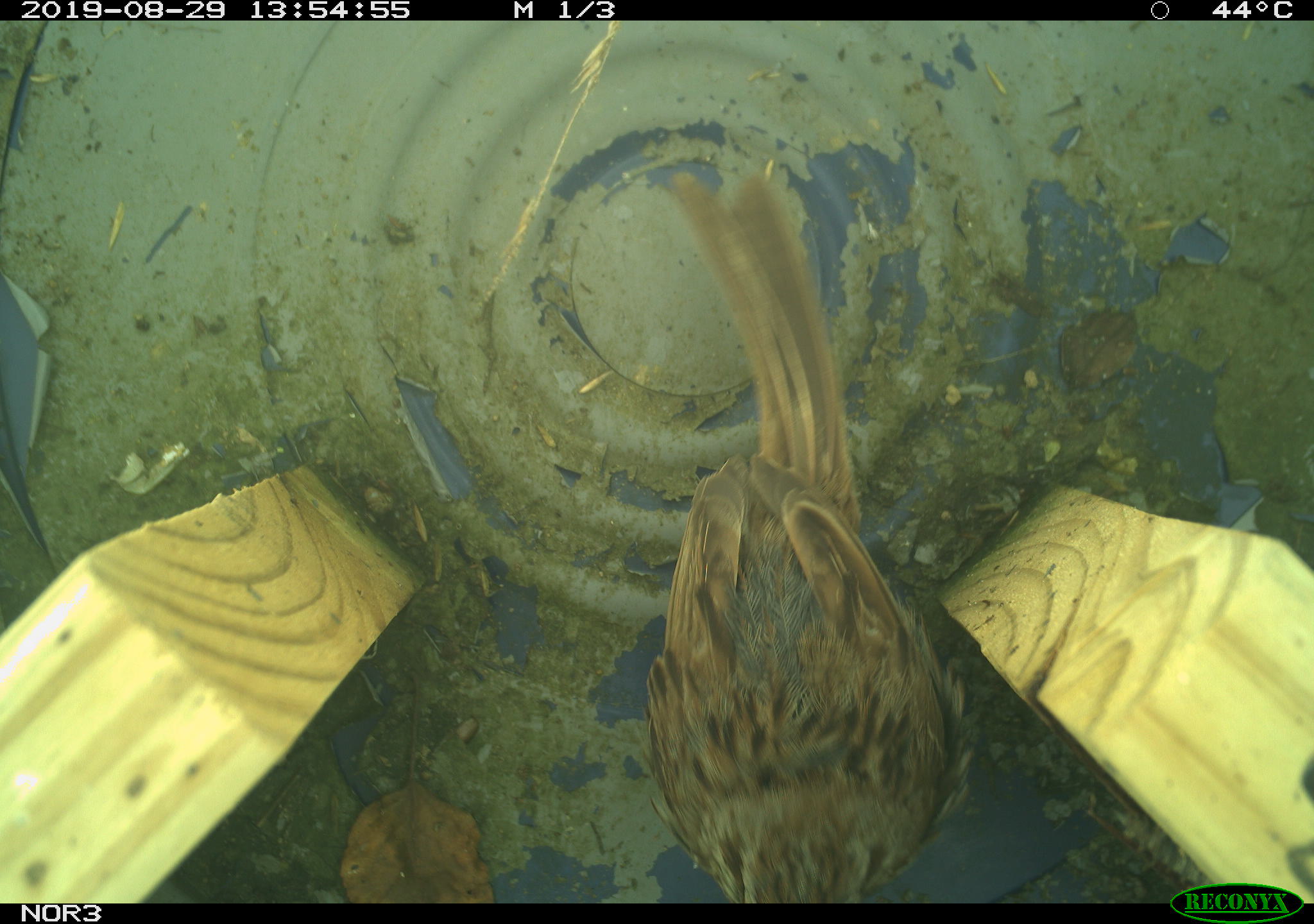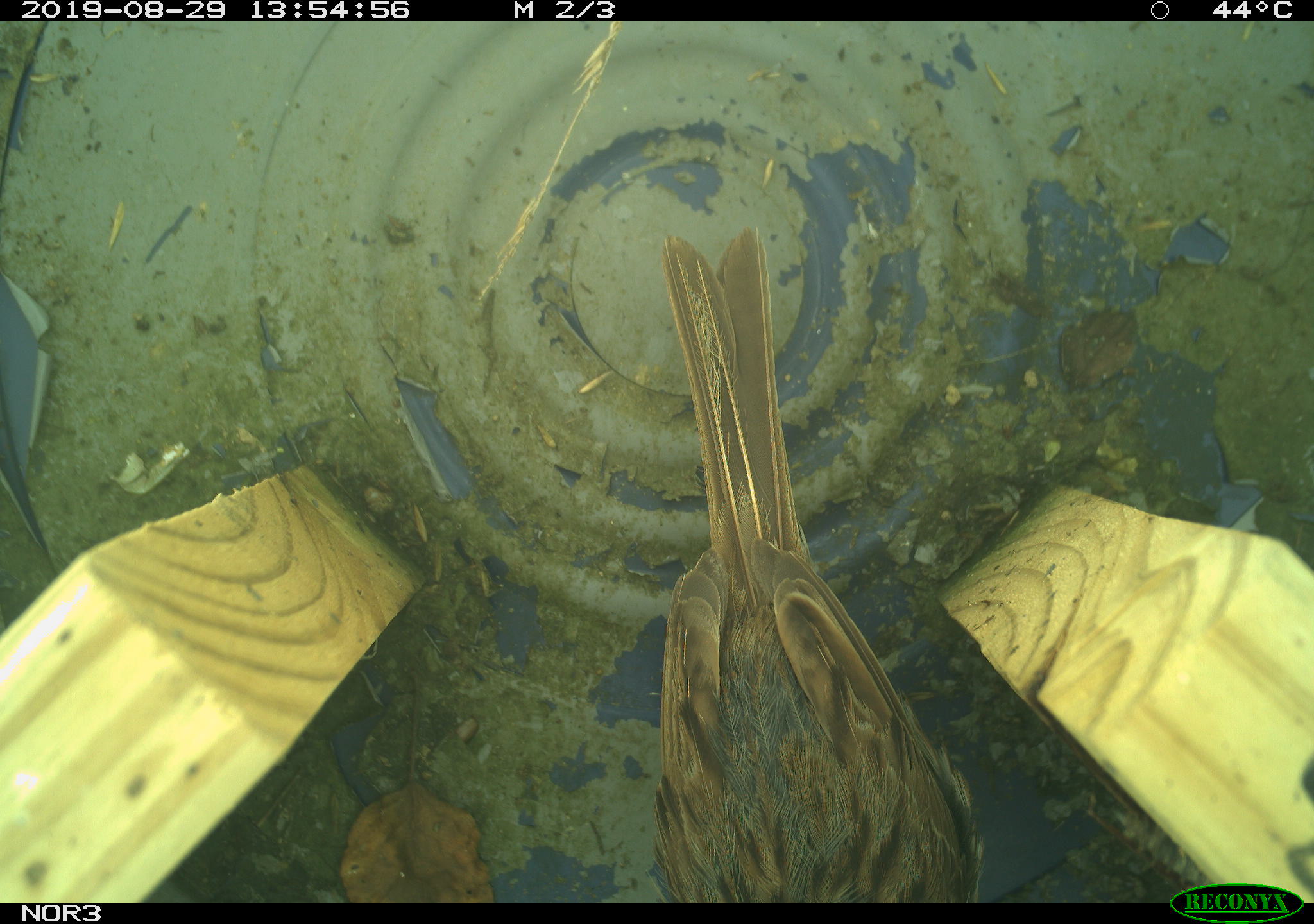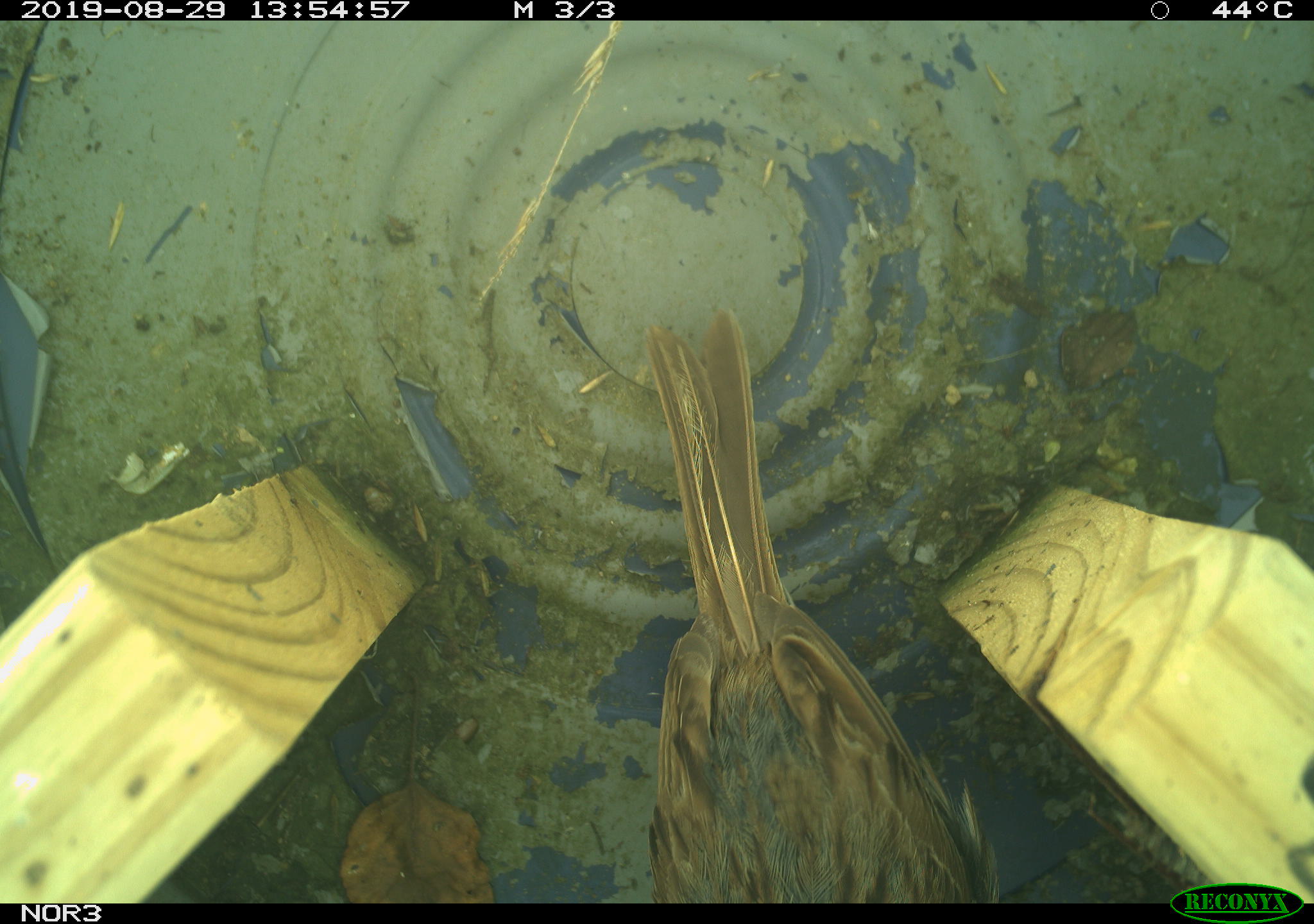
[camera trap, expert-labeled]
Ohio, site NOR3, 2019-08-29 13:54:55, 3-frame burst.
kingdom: Animalia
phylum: Chordata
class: Aves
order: Passeriformes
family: Passerellidae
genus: Melospiza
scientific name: Melospiza melodia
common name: song sparrow